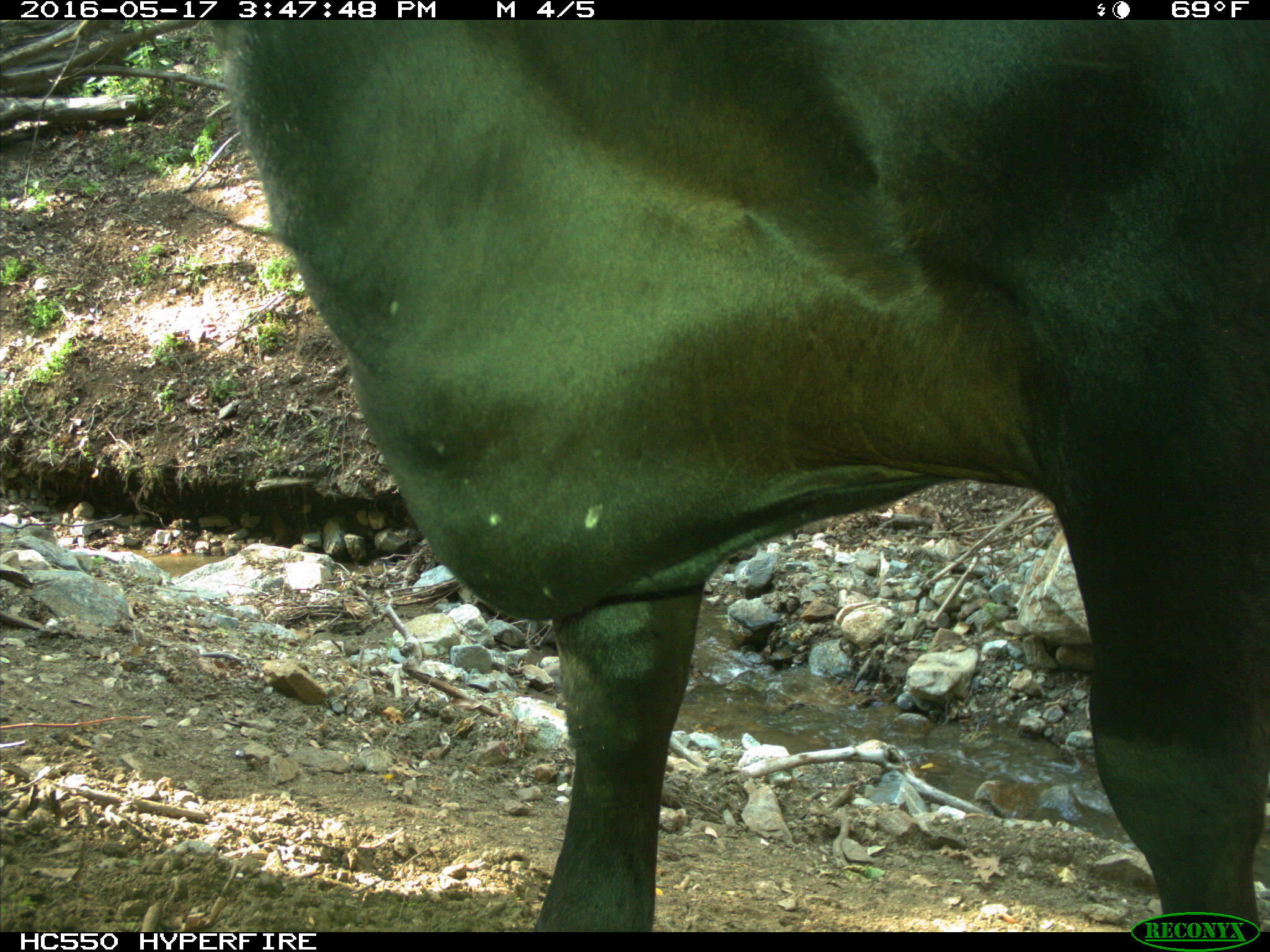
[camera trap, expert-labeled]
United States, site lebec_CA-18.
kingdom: Animalia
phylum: Chordata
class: Mammalia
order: Artiodactyla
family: Bovidae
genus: Bos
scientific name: Bos taurus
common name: domestic cow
Bos taurus (domestic cow).